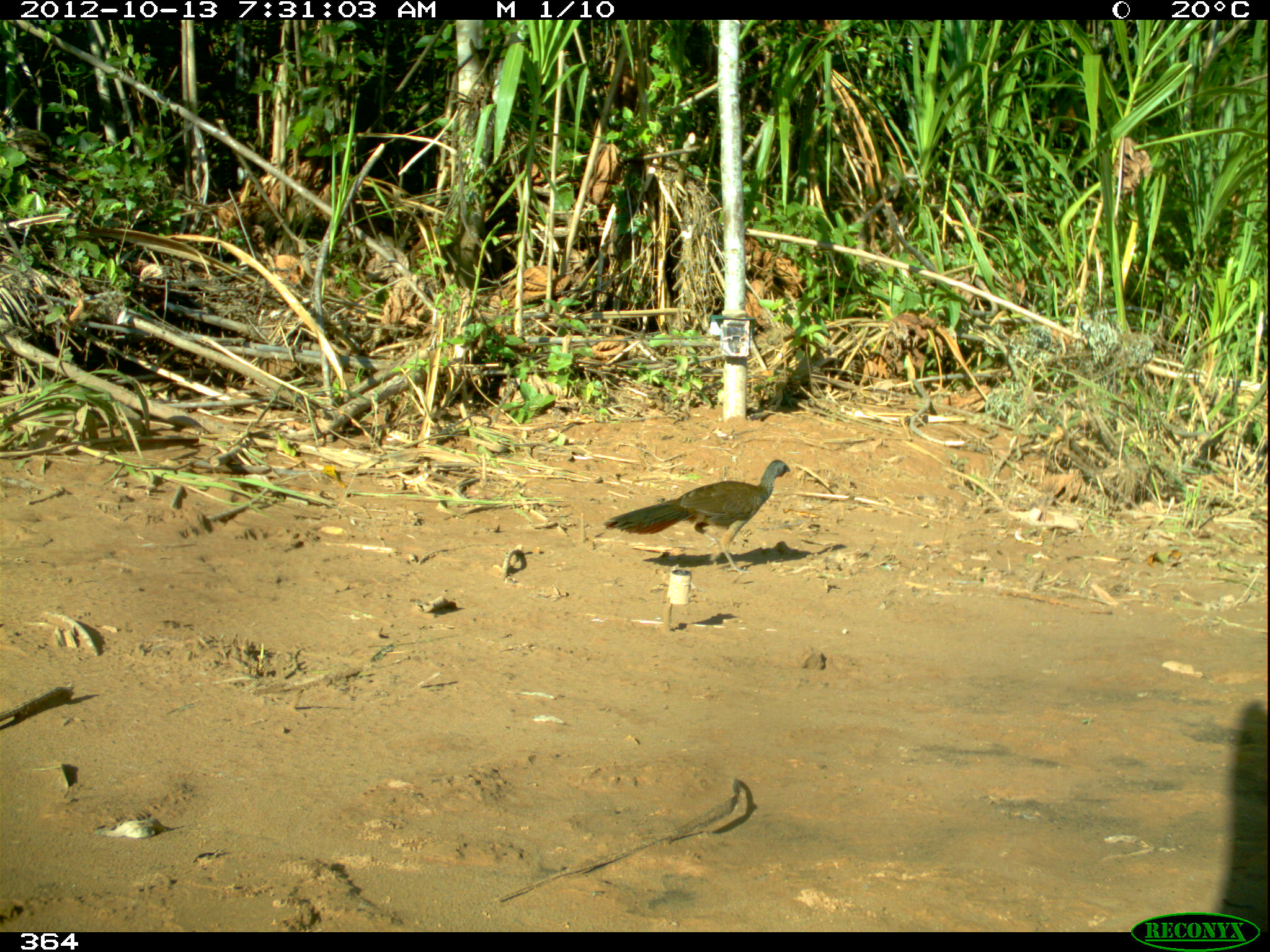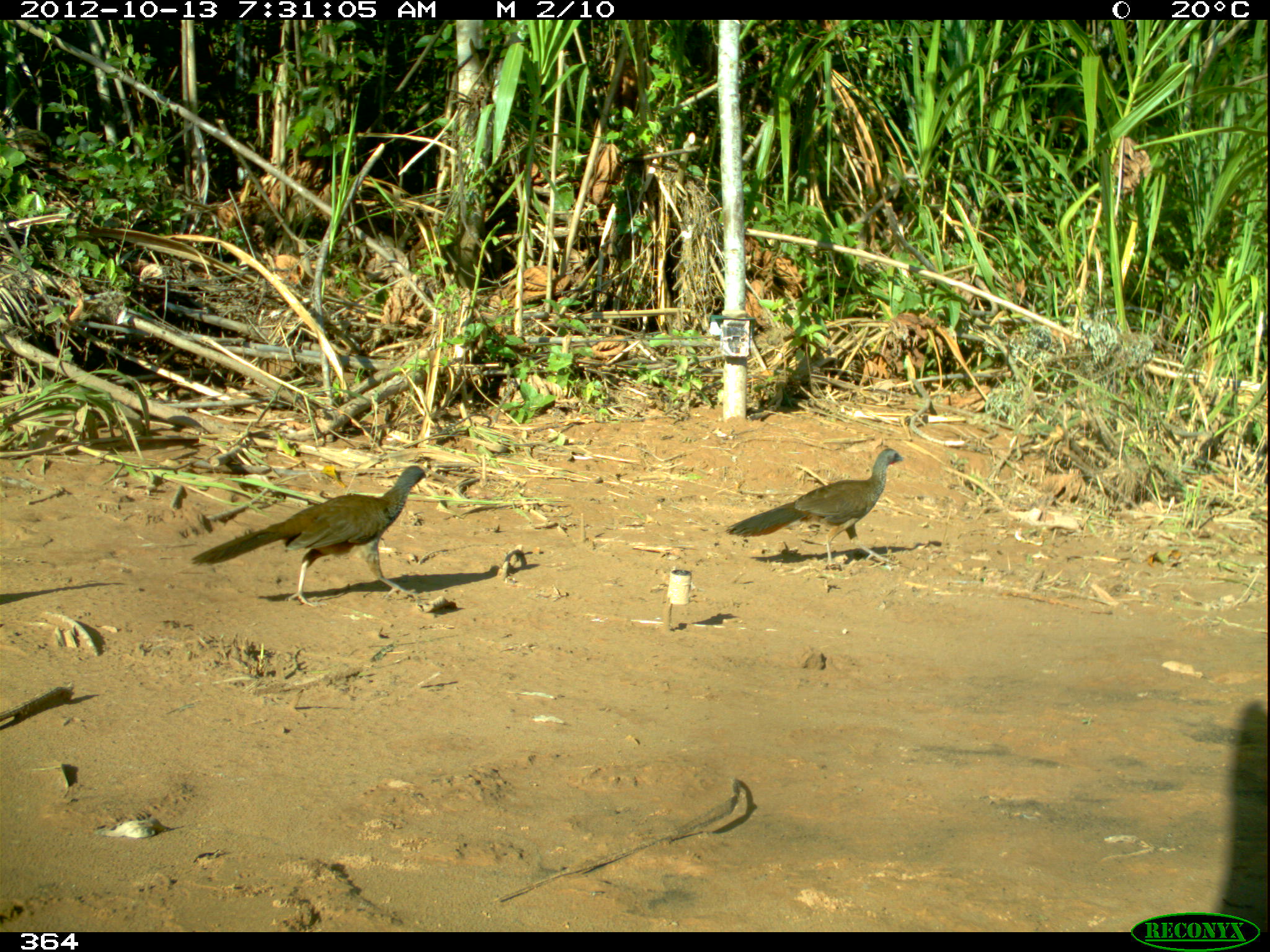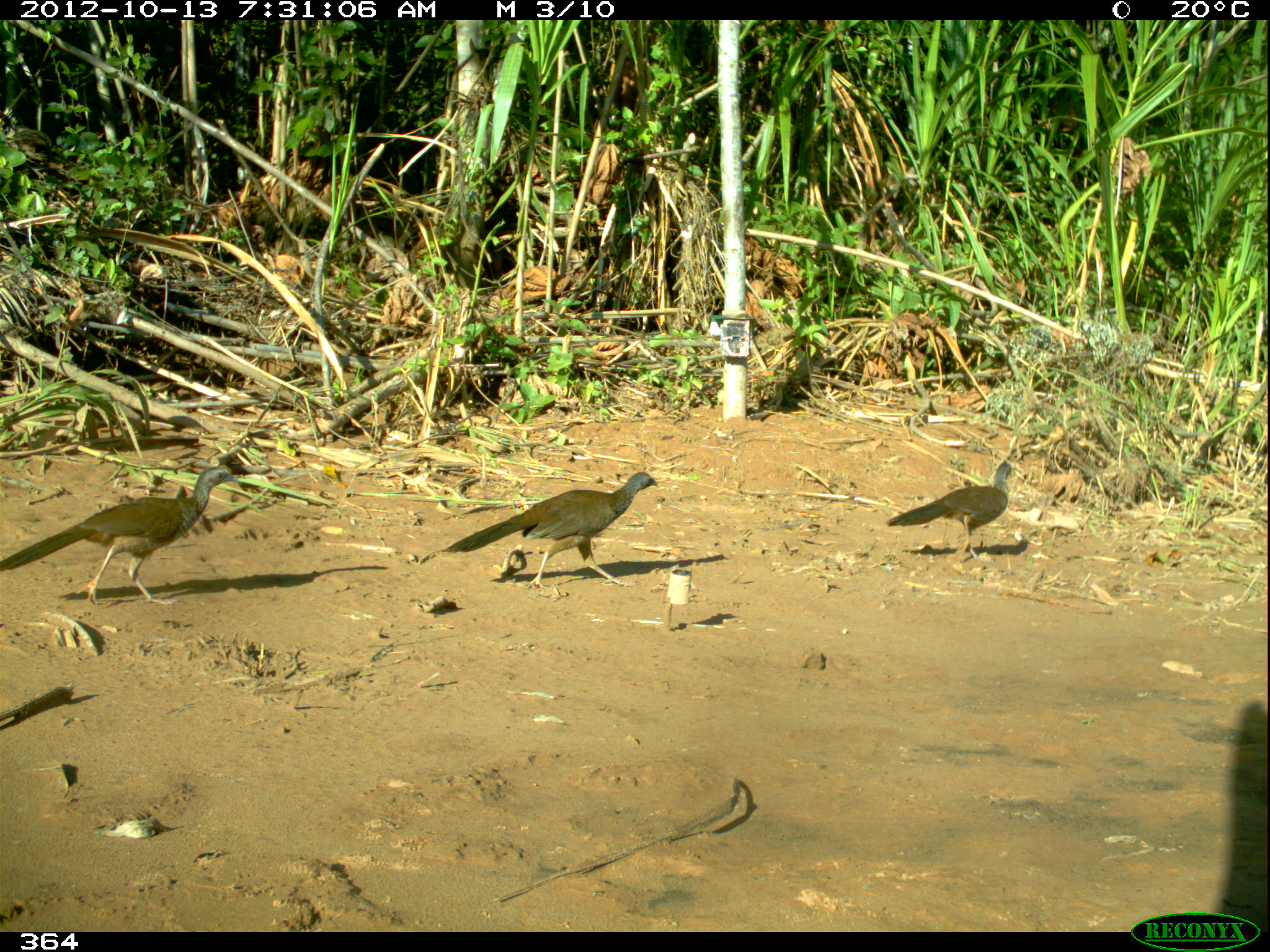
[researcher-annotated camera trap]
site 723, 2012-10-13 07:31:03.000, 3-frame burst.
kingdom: Animalia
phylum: Chordata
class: Aves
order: Galliformes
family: Cracidae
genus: Penelope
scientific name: Penelope superciliaris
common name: rusty-margined guan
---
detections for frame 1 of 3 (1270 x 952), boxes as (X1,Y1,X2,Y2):
penelope superciliaris: (602,459,791,574)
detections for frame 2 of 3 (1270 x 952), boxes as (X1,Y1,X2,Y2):
penelope superciliaris: (190,464,427,607); (724,448,903,567)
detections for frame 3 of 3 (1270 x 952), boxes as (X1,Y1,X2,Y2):
penelope superciliaris: (0,465,239,605); (446,471,658,588); (886,461,1011,558)